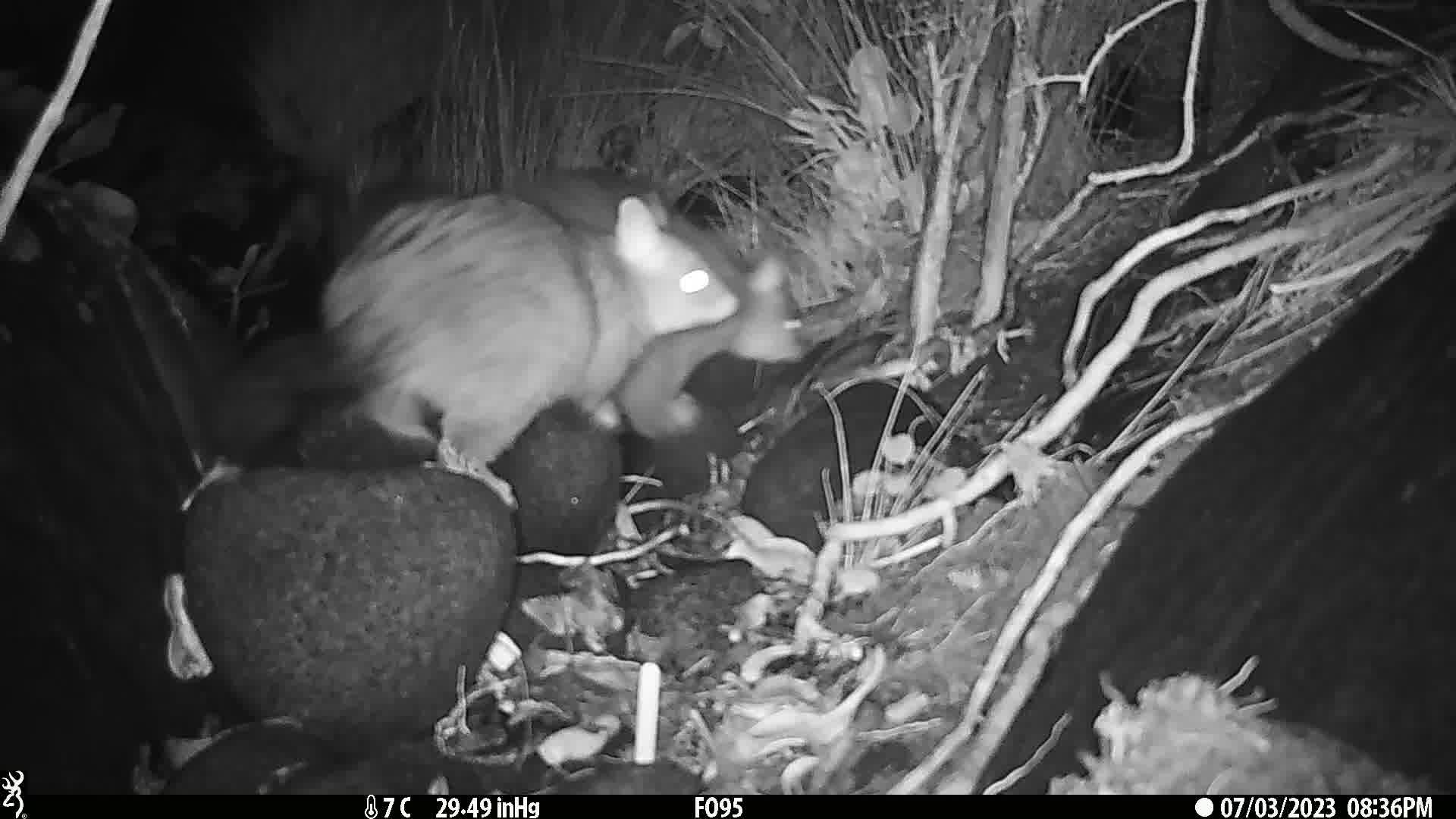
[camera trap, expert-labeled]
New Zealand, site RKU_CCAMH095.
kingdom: Animalia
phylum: Chordata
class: Mammalia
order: Diprotodontia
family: Phalangeridae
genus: Trichosurus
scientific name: Trichosurus vulpecula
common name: common brushtail possum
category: possum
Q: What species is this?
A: Possum (common brushtail possum) (Trichosurus vulpecula).